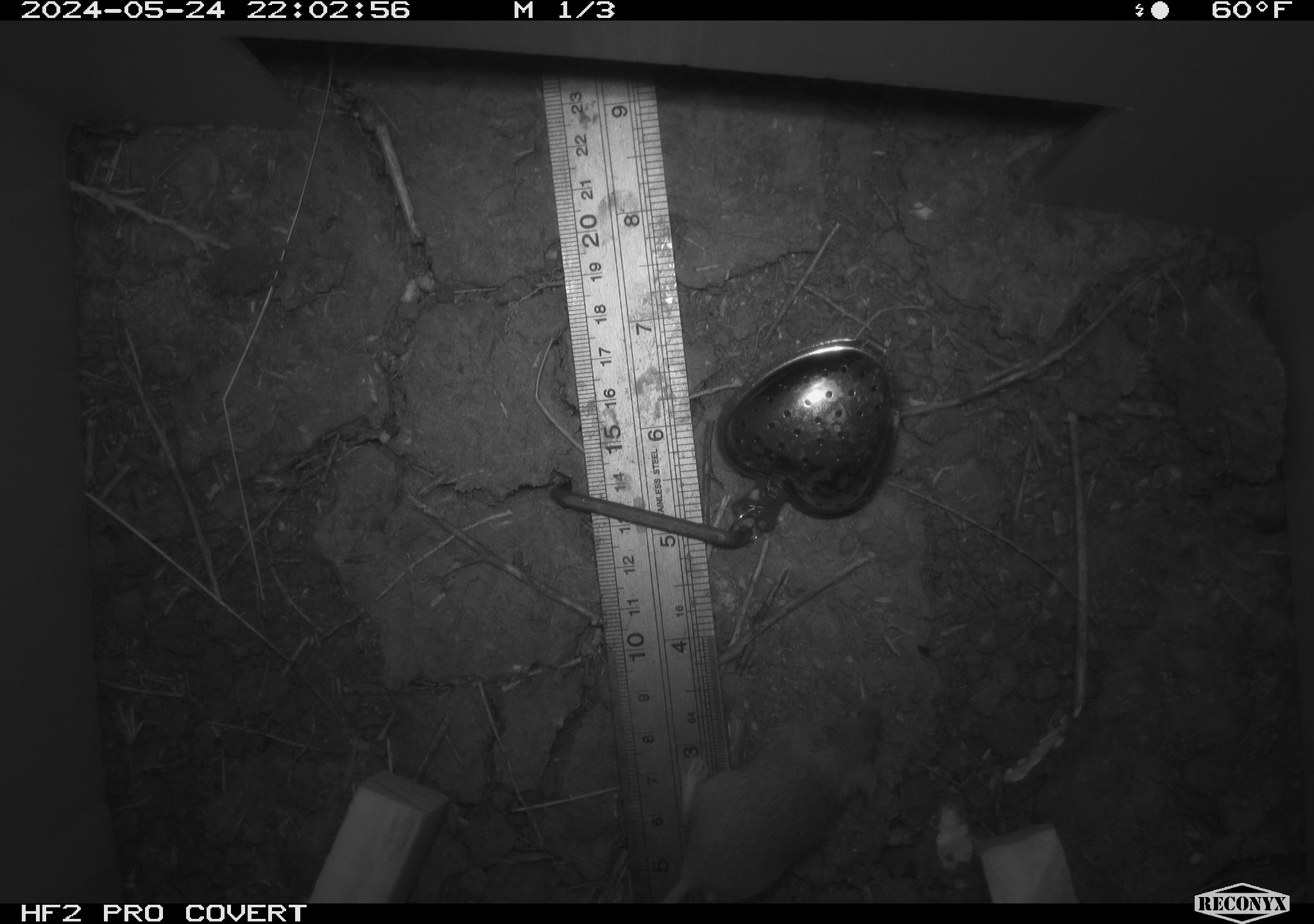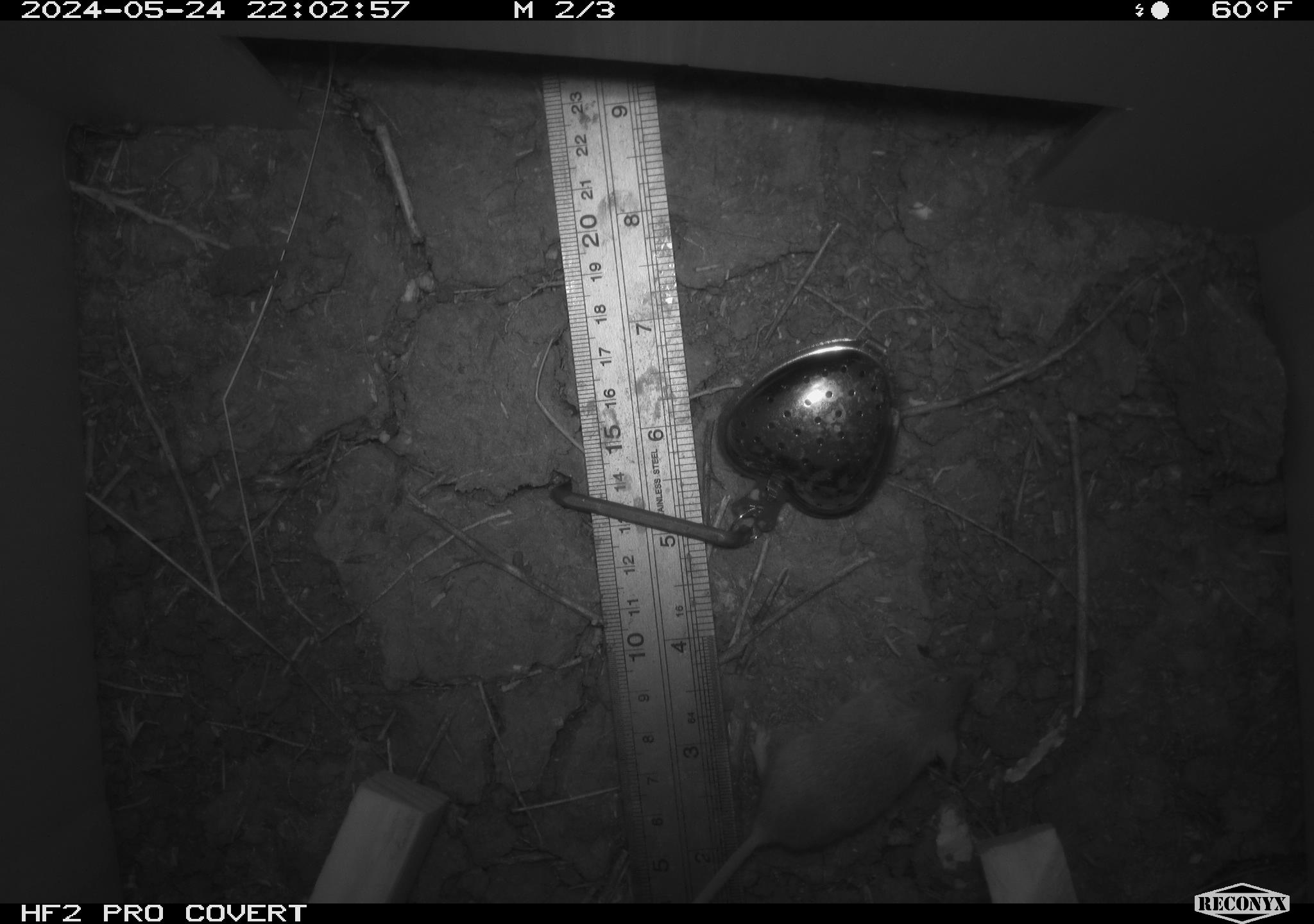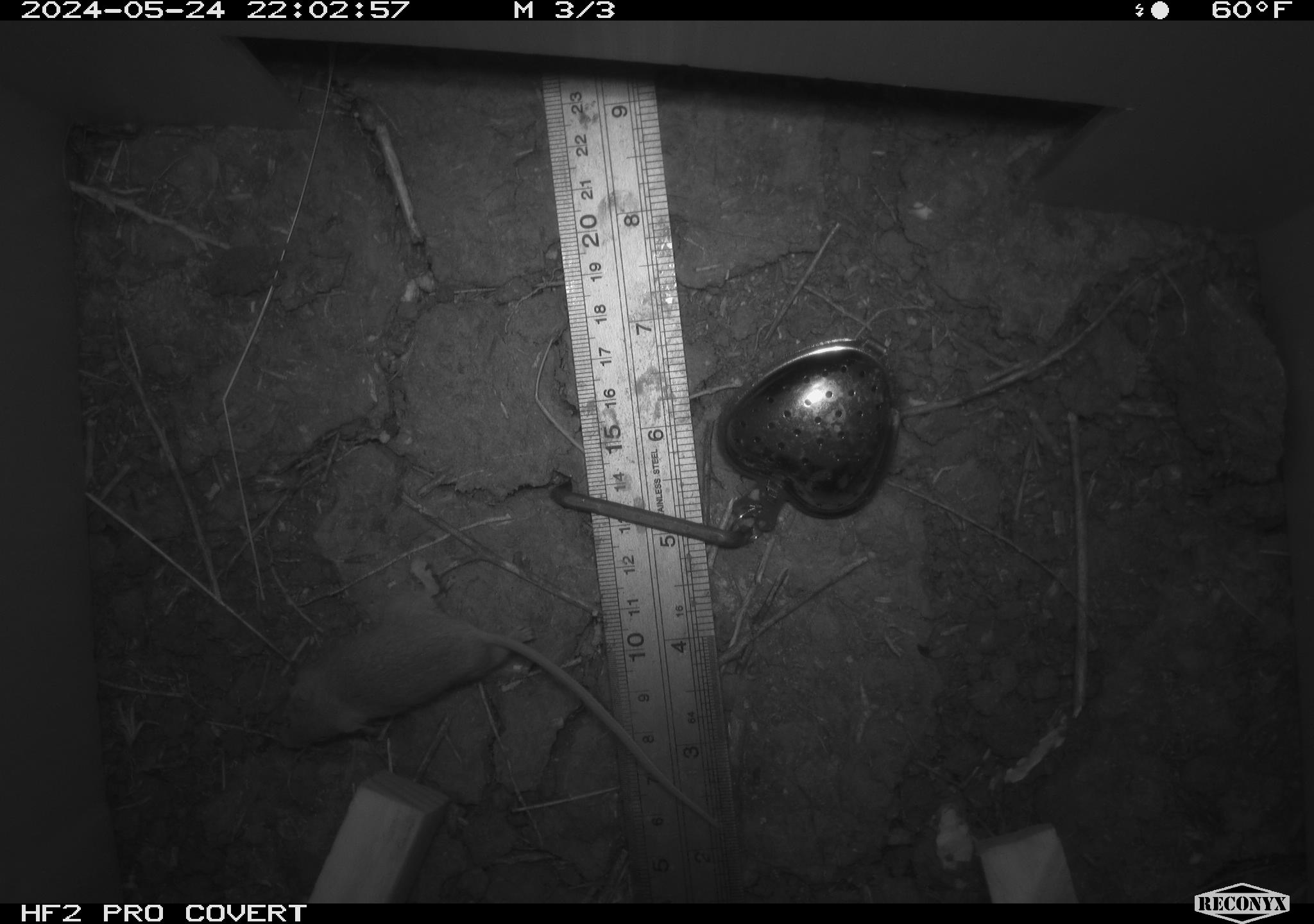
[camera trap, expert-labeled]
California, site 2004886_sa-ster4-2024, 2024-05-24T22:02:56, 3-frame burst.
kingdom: Animalia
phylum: Chordata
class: Mammalia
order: Rodentia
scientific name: Rodentia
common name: mouse species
Mouse species (Rodentia).